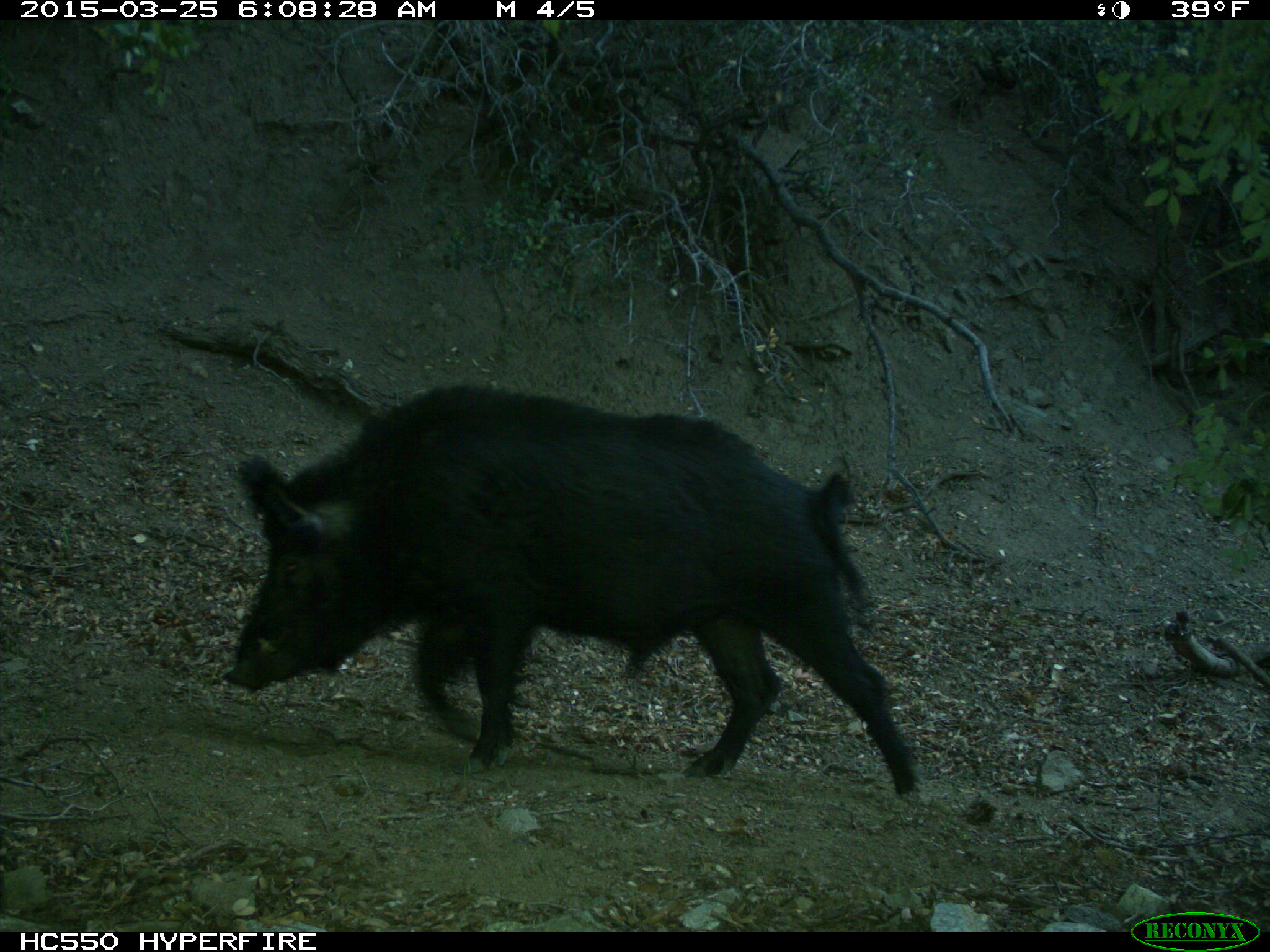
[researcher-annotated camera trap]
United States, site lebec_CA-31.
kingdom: Animalia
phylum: Chordata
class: Mammalia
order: Artiodactyla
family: Suidae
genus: Sus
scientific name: Sus scrofa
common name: wild boar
Sus scrofa (wild boar).